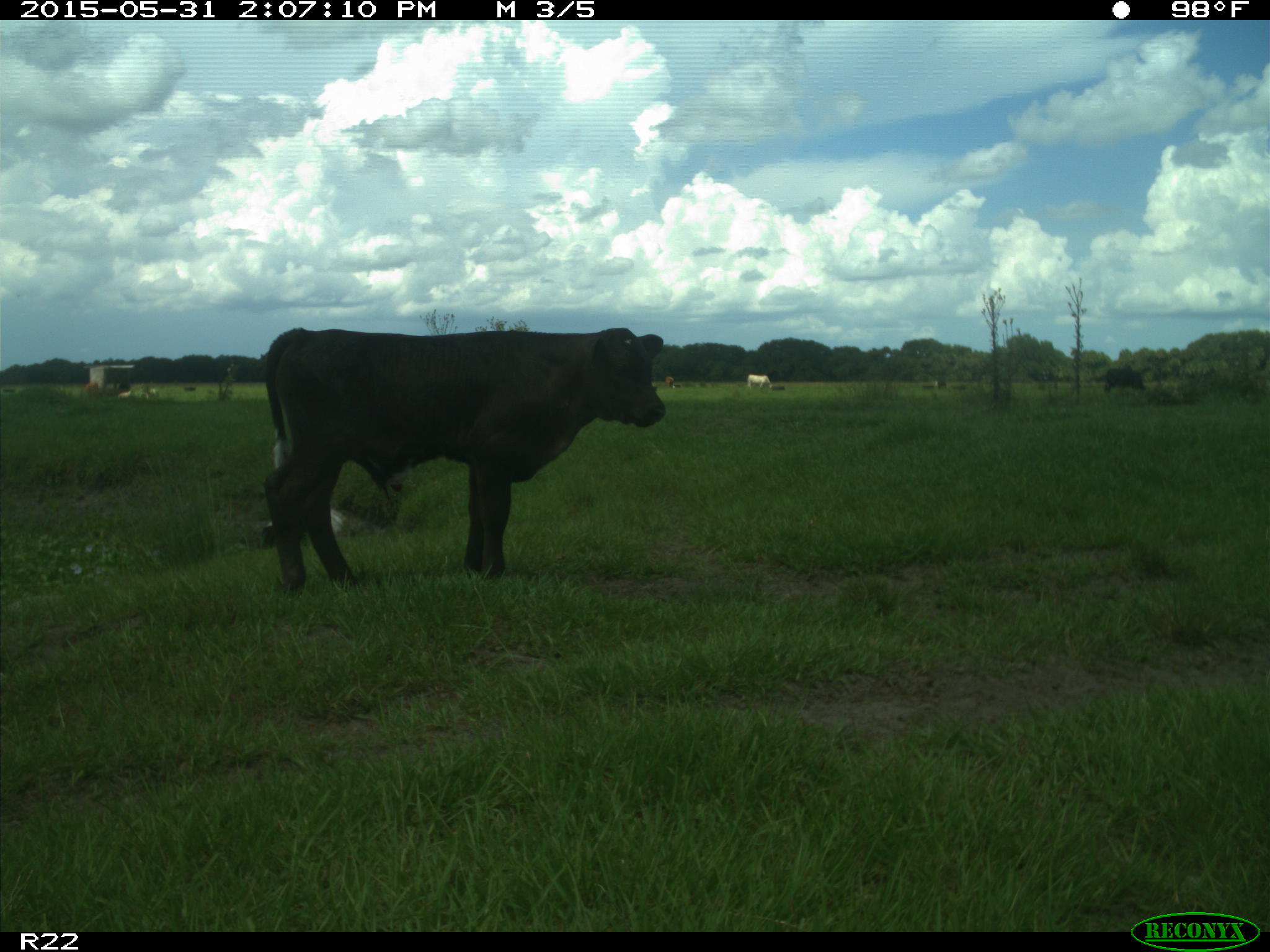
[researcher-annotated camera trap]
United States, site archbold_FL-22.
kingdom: Animalia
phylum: Chordata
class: Mammalia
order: Artiodactyla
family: Bovidae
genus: Bos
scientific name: Bos taurus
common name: domestic cow